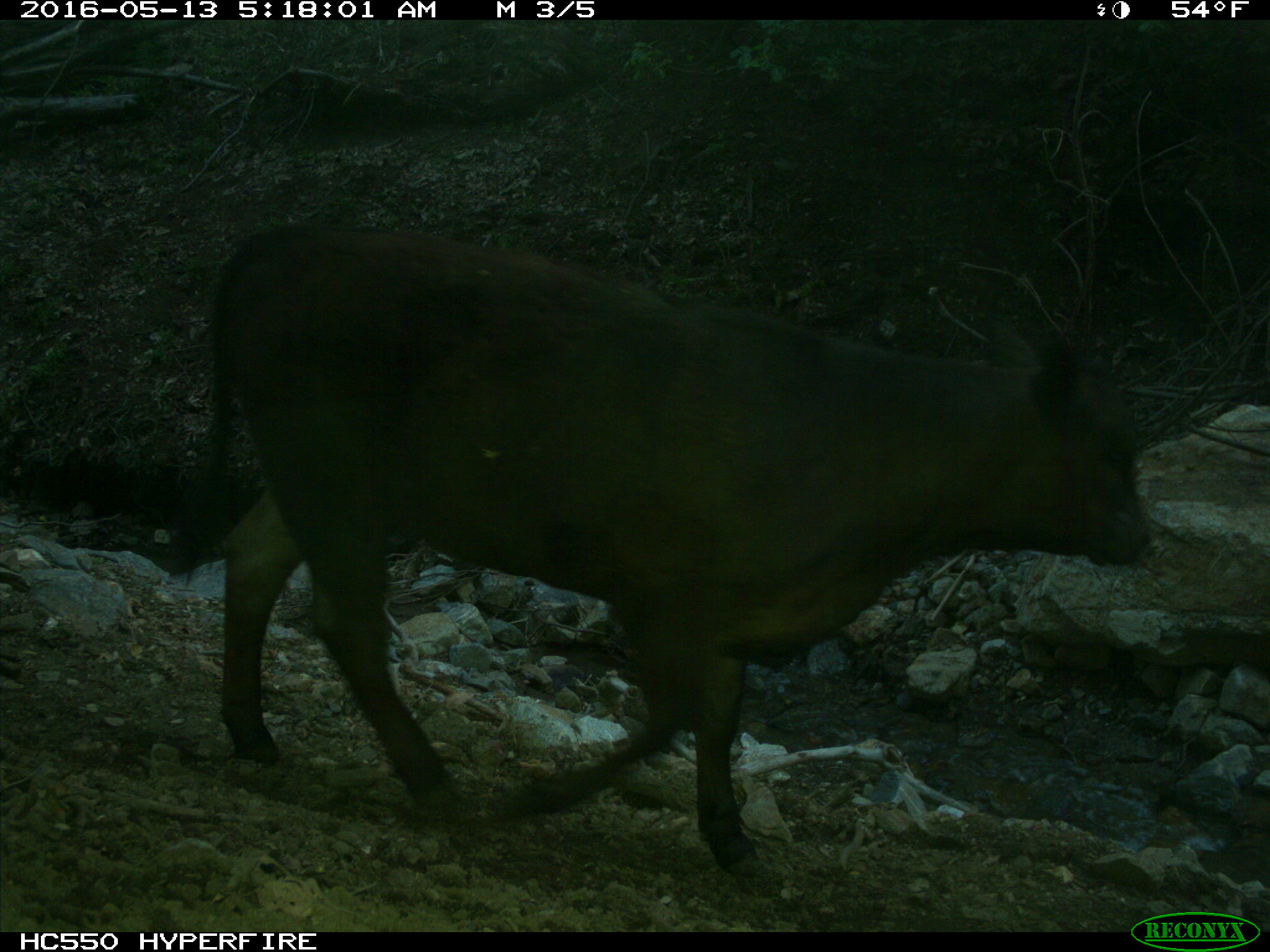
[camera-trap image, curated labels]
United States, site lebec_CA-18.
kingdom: Animalia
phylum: Chordata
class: Mammalia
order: Artiodactyla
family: Bovidae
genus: Bos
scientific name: Bos taurus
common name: domestic cow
Bos taurus (domestic cow).